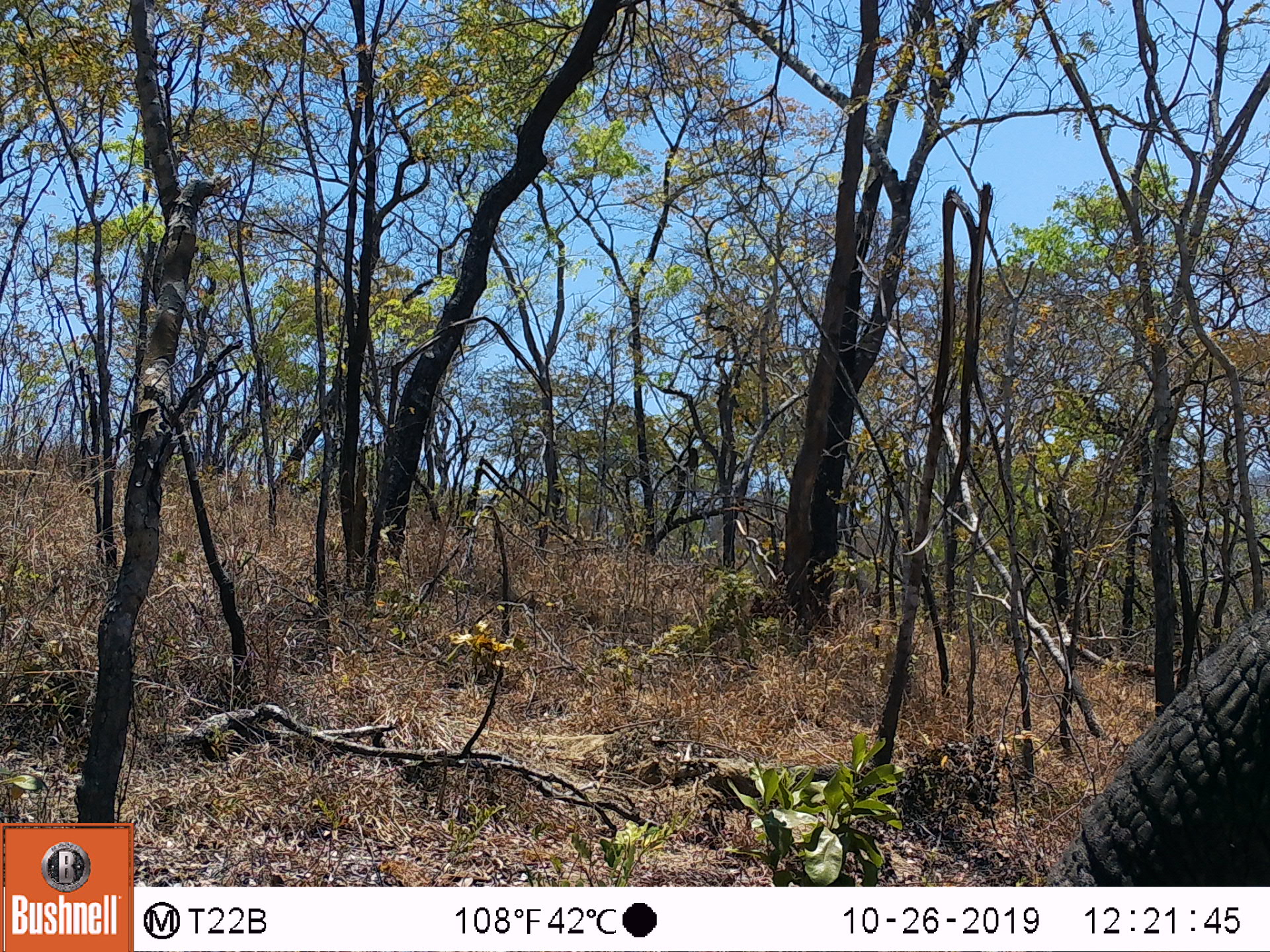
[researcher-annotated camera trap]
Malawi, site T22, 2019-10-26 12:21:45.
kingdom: Animalia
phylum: Chordata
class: Mammalia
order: Proboscidea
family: Elephantidae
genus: Loxodonta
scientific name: Loxodonta africana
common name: african savanna elephant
African savanna elephant (Loxodonta africana), count 1.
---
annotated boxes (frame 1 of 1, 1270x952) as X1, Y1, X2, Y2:
african savanna elephant: 1046, 607, 1262, 882